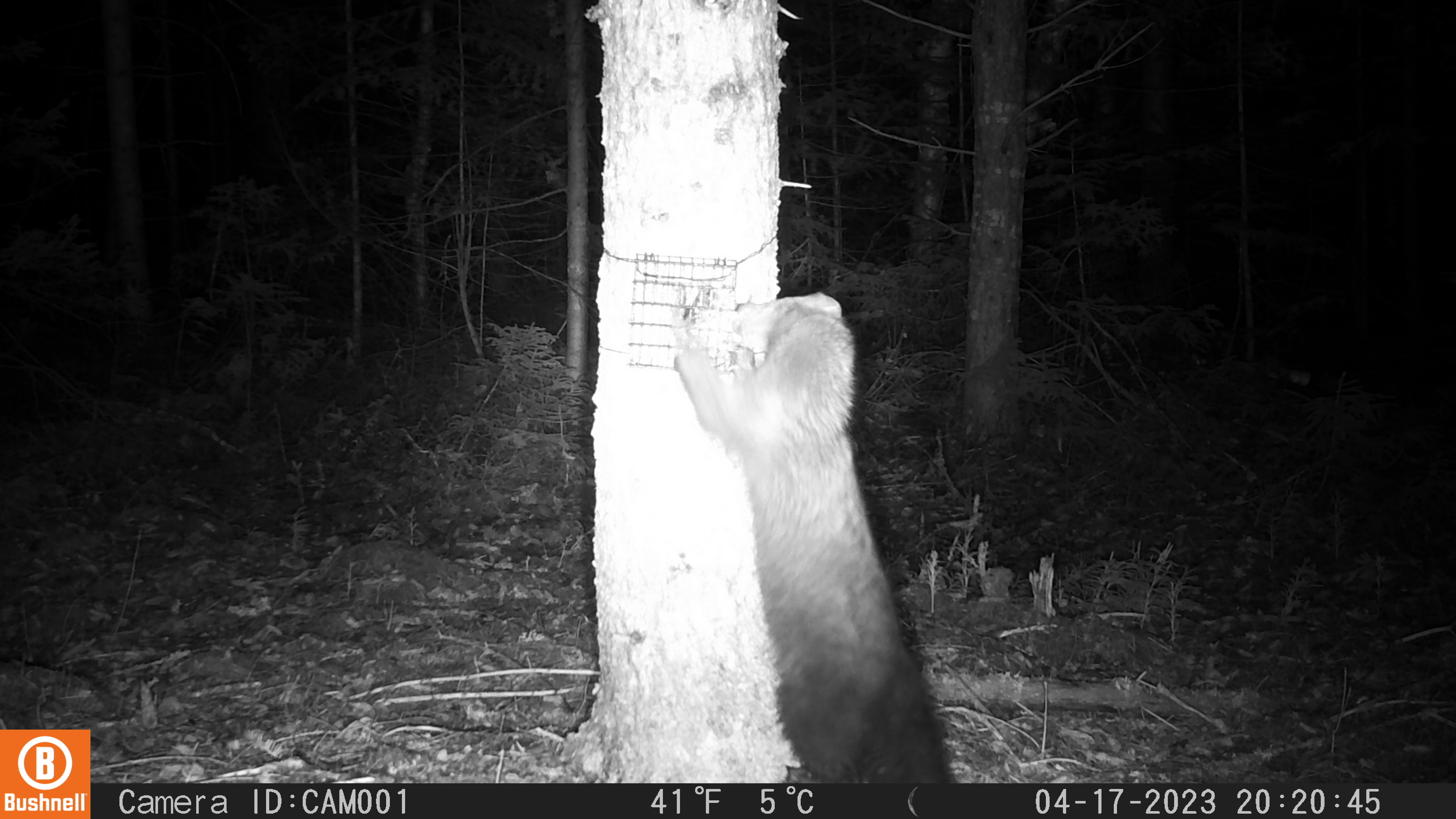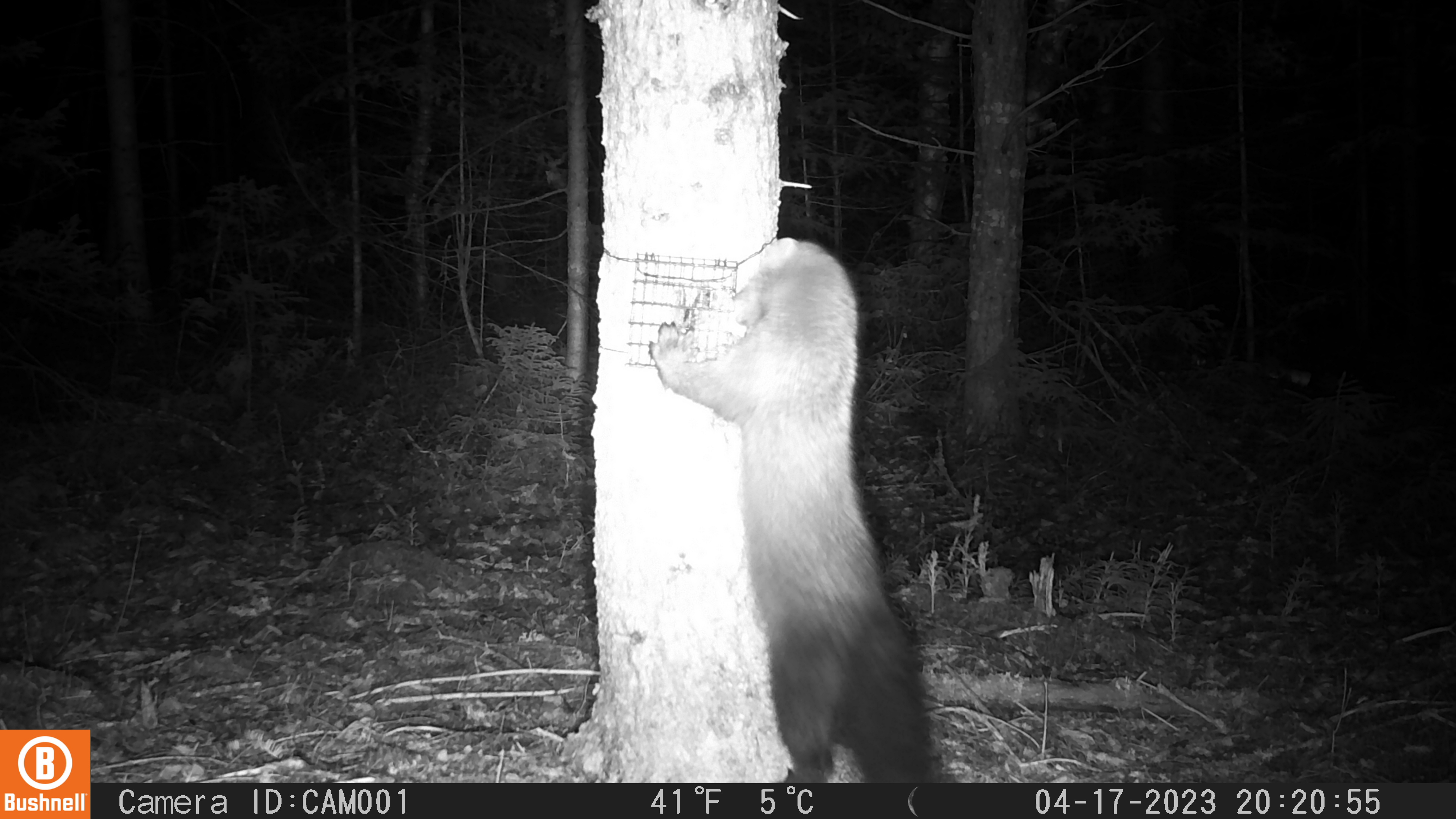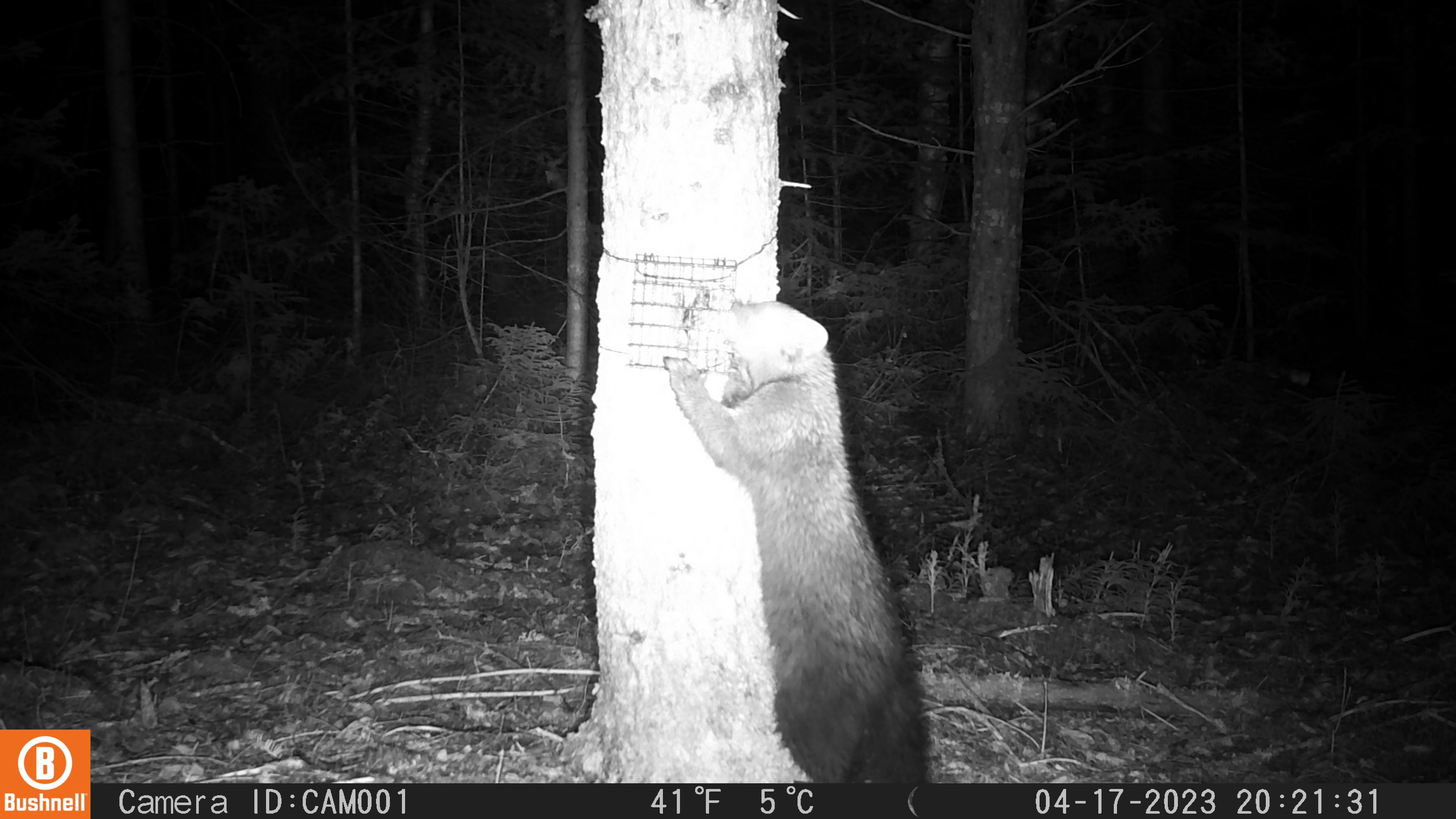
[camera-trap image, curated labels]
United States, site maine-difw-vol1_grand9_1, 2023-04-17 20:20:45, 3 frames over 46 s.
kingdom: Animalia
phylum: Chordata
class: Mammalia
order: Carnivora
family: Mustelidae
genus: Pekania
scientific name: Pekania pennanti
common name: fisher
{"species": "fisher (Pekania pennanti)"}